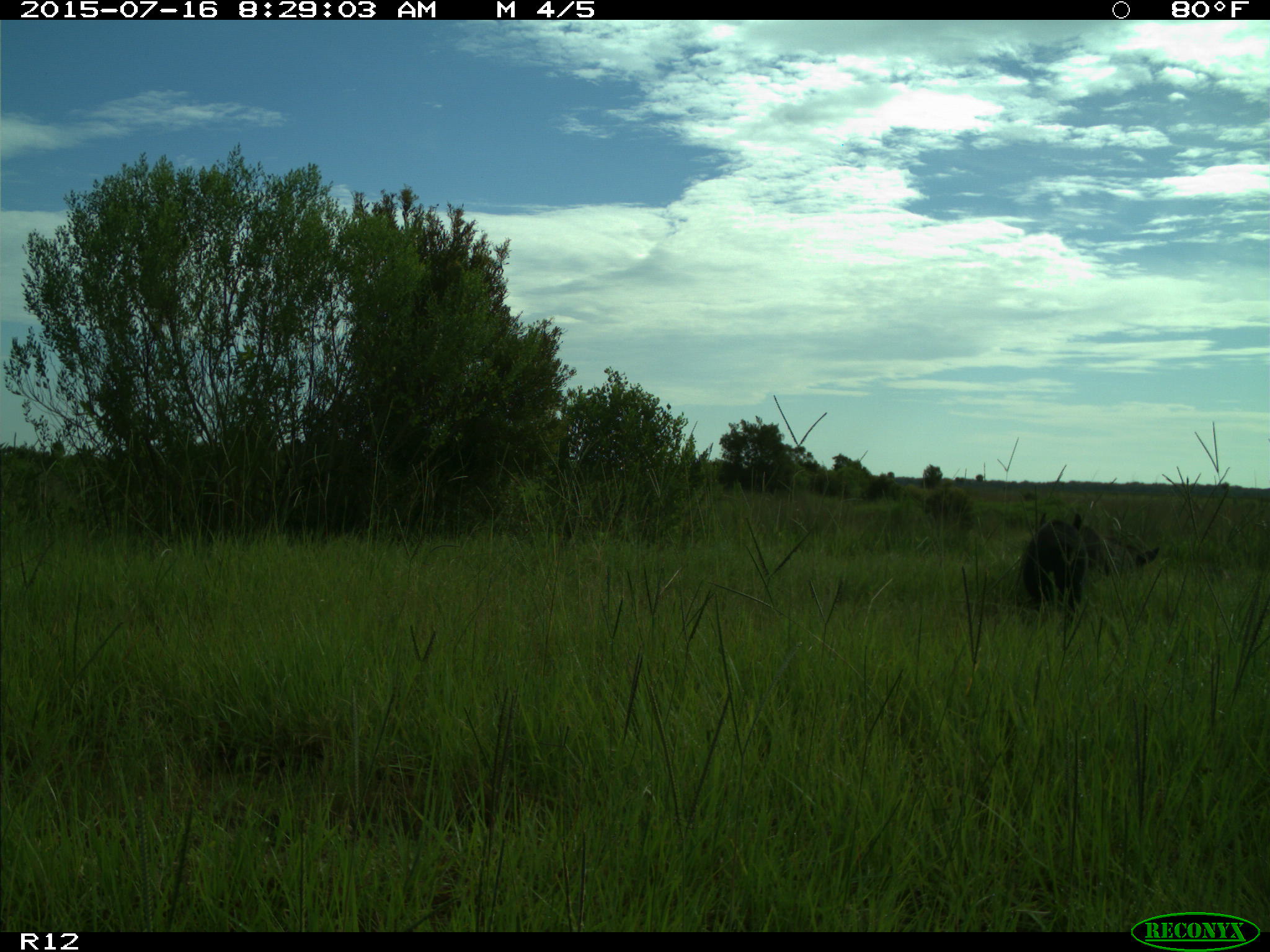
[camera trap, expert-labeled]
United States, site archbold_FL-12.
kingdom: Animalia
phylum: Chordata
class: Mammalia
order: Artiodactyla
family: Suidae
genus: Sus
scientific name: Sus scrofa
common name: wild boar